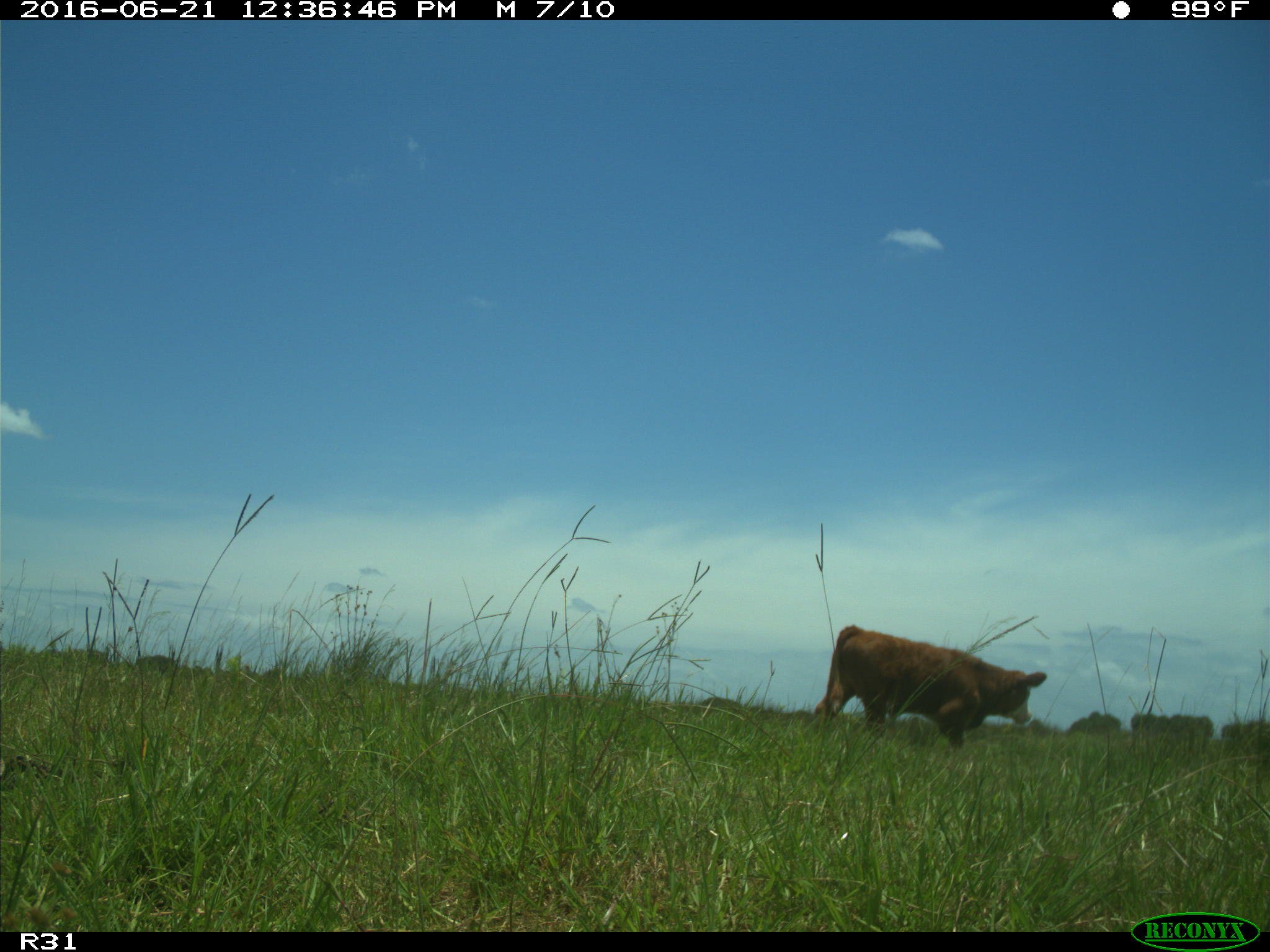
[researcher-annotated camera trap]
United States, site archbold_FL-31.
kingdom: Animalia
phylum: Chordata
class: Mammalia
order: Artiodactyla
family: Bovidae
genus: Bos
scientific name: Bos taurus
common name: domestic cow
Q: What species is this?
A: Bos taurus (domestic cow).